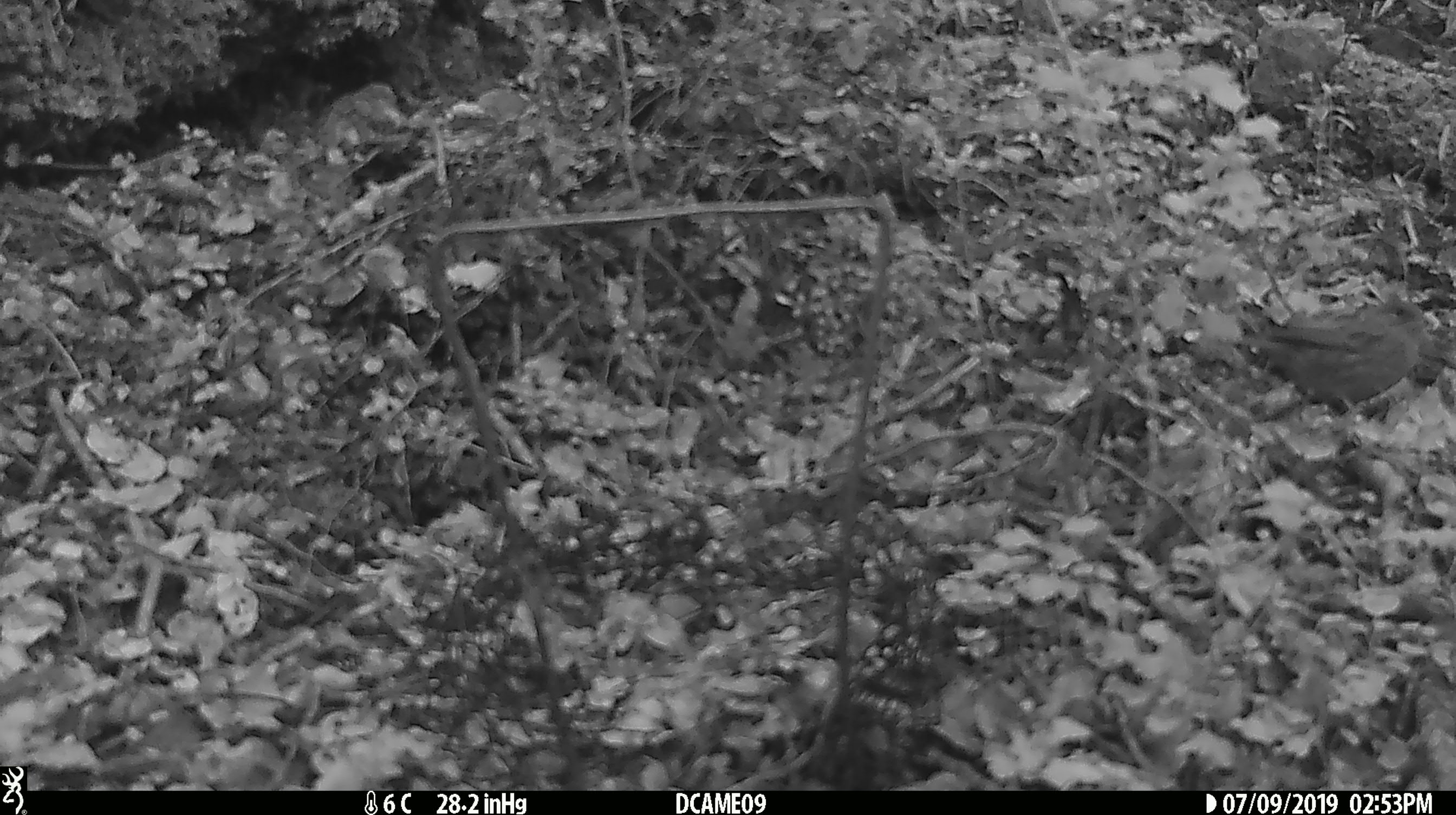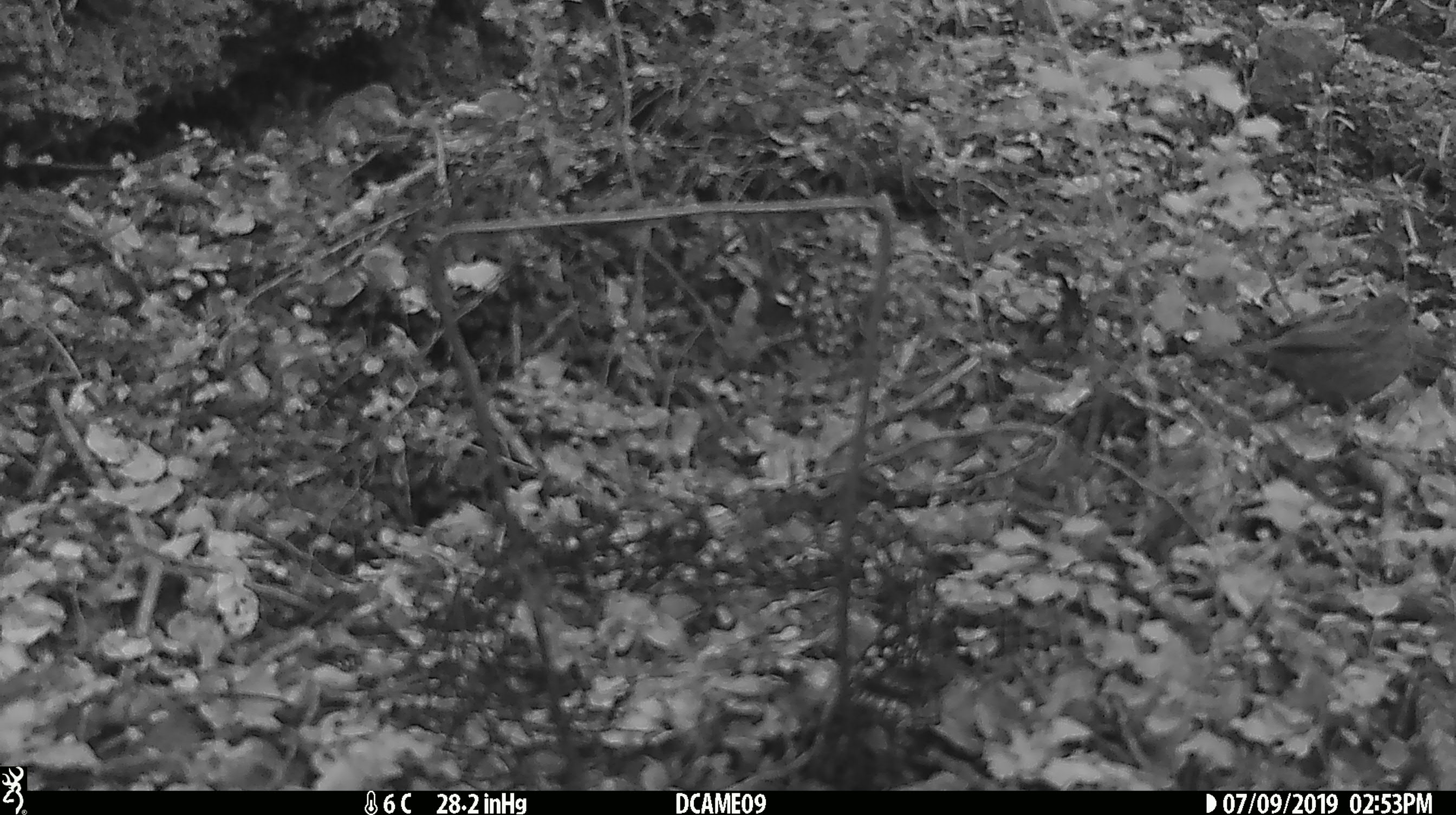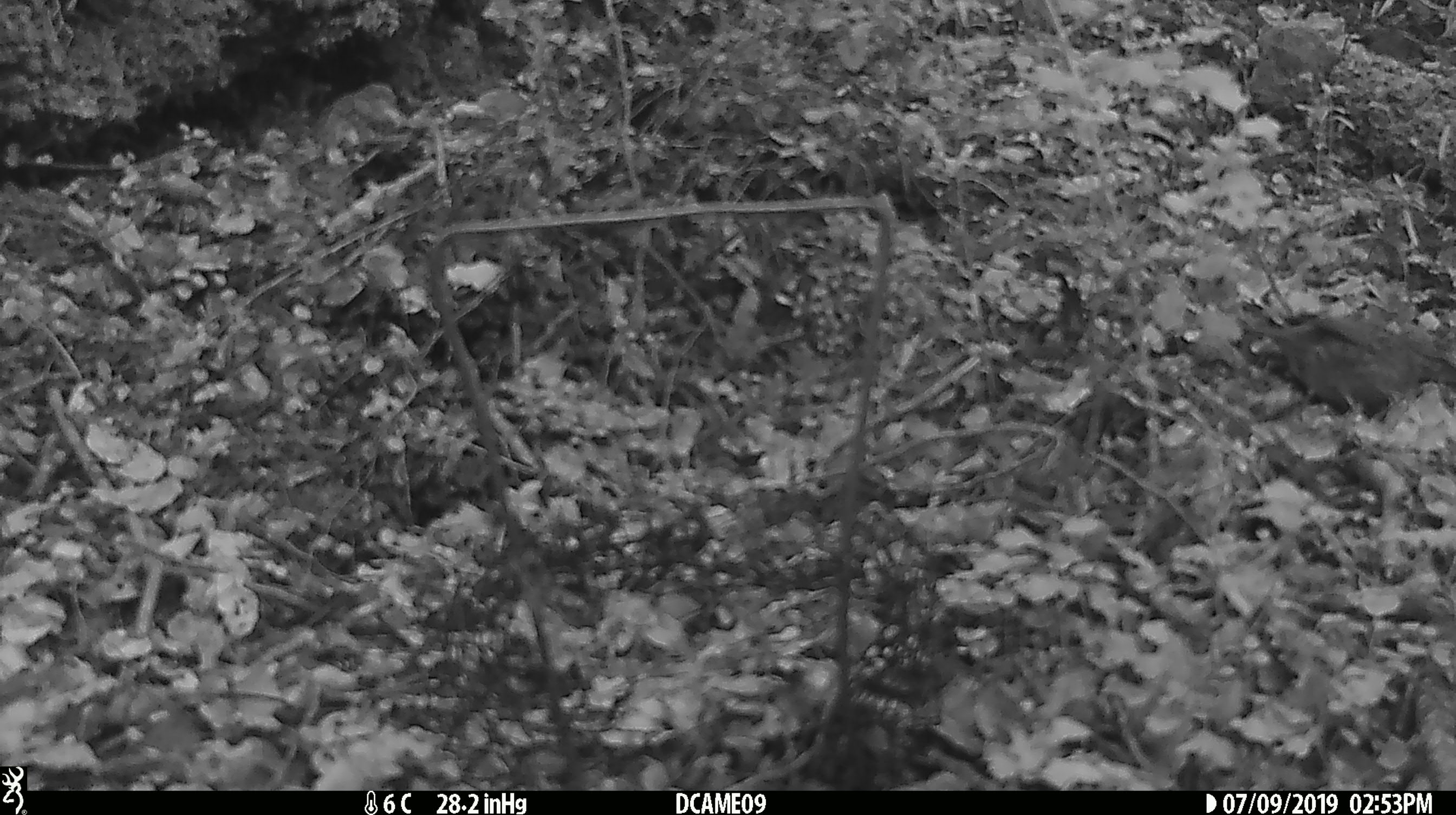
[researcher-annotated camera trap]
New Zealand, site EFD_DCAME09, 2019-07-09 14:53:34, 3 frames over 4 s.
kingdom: Animalia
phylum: Chordata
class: Aves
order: Passeriformes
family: Prunellidae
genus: Prunella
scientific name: Prunella modularis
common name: dunnock